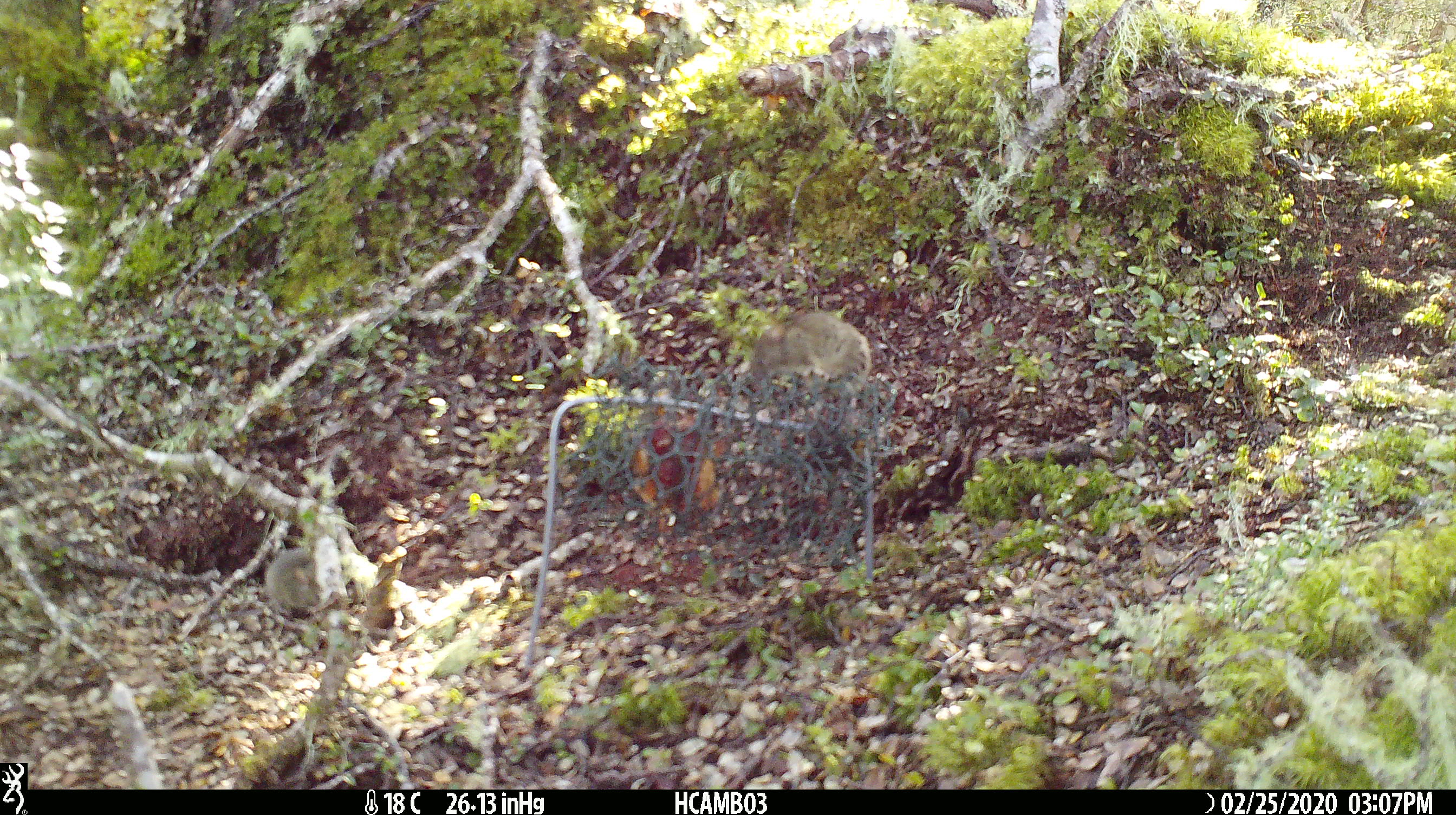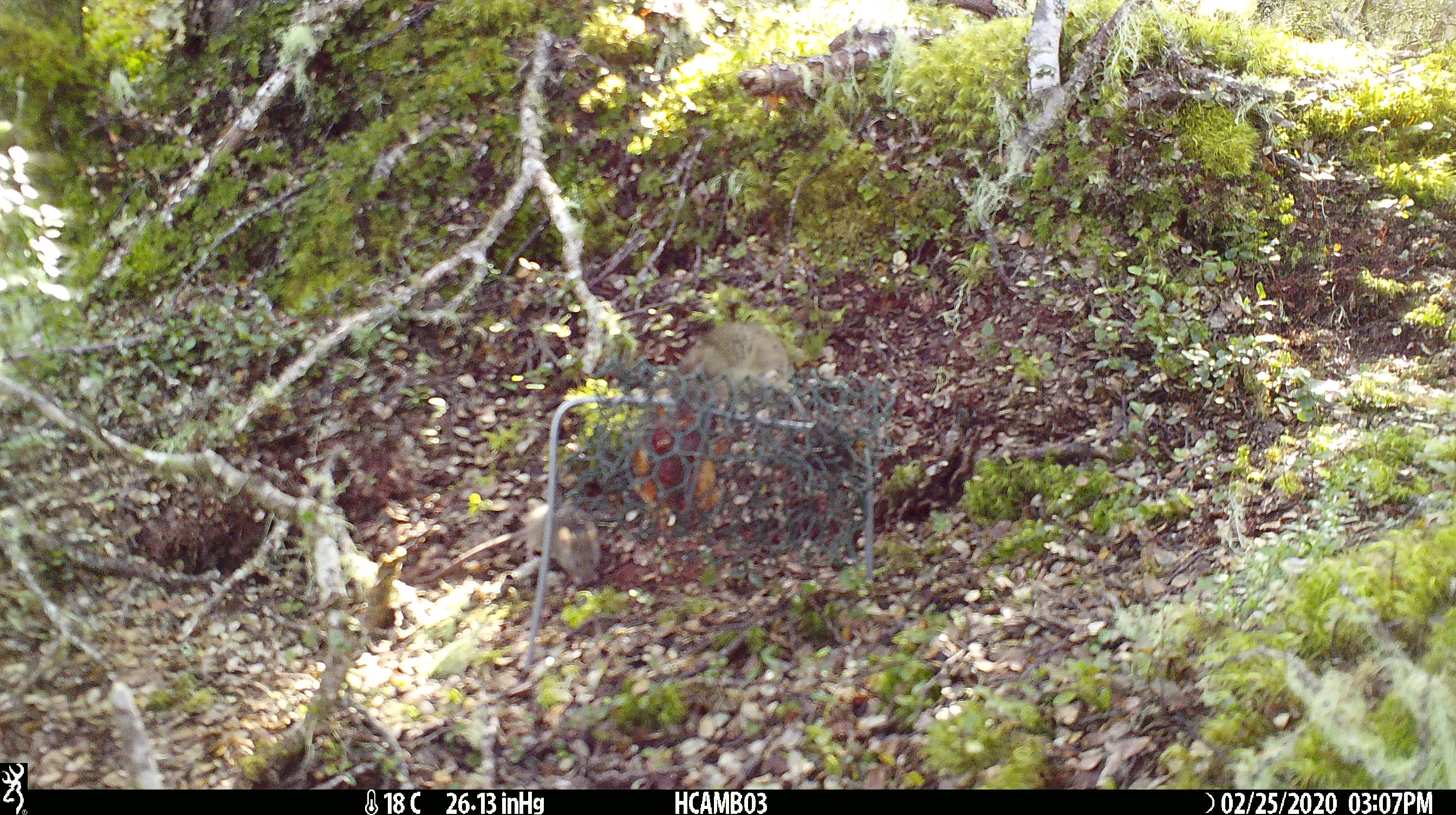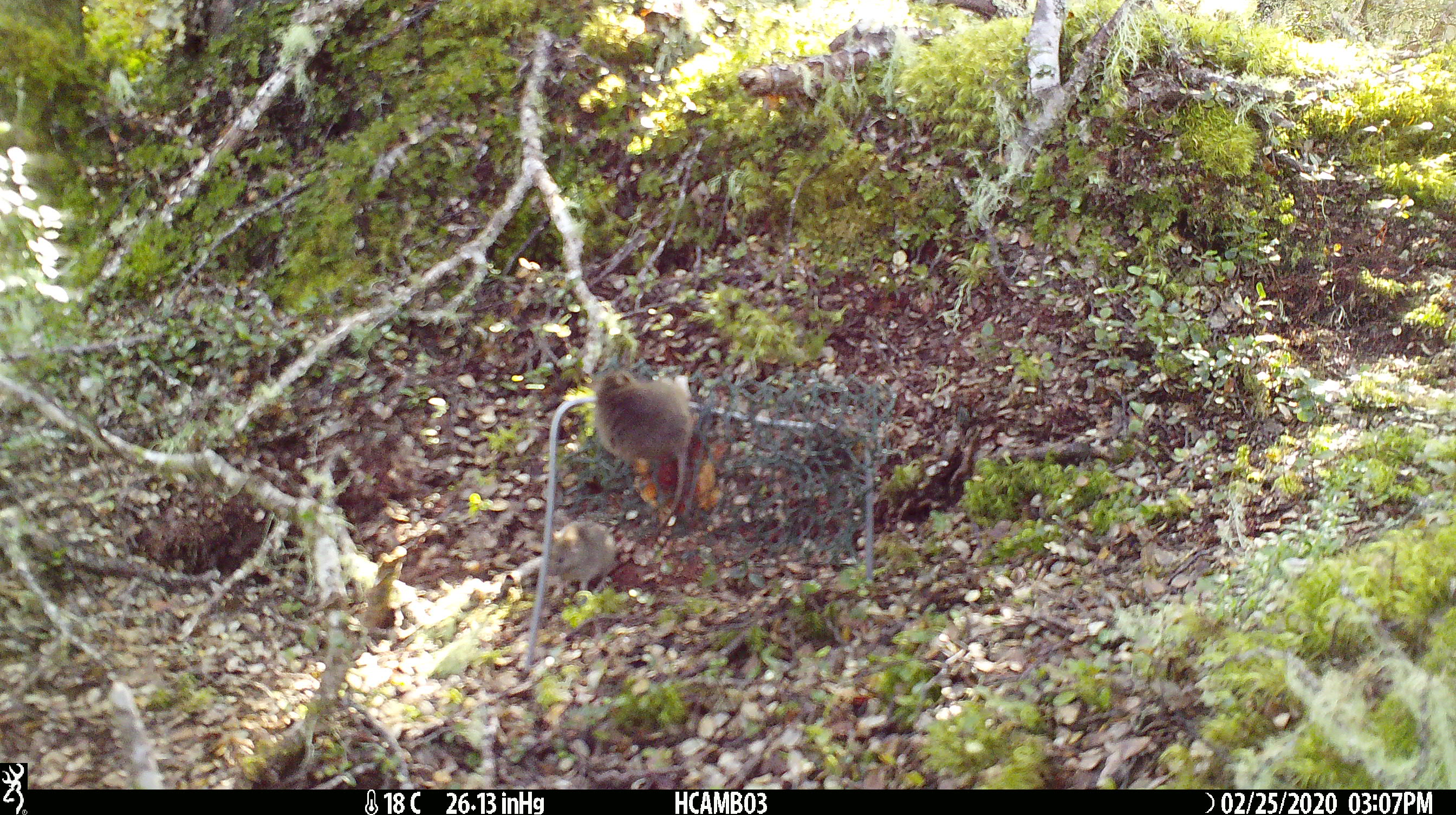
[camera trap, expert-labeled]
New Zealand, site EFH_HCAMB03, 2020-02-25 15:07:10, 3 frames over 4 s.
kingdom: Animalia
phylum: Chordata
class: Mammalia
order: Rodentia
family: Muridae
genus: Mus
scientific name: Mus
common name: mouse